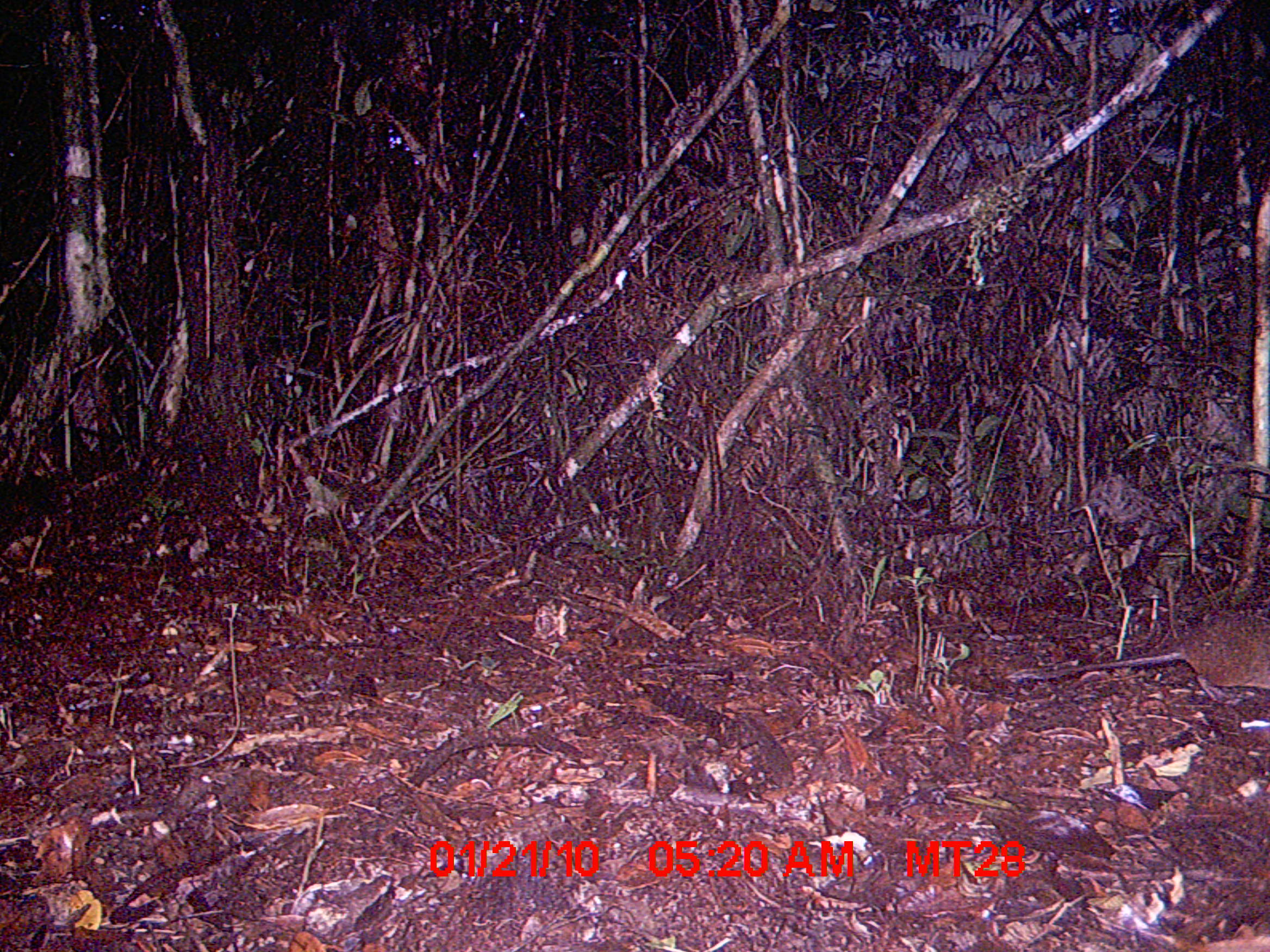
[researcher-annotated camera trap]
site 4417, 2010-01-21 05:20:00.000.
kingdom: Animalia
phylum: Chordata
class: Mammalia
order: Rodentia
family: Nesomyidae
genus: Hypogeomys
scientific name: Hypogeomys antimena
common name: malagasy giant rat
Hypogeomys antimena (malagasy giant rat), count 1.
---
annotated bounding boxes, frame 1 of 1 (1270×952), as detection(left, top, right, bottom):
hypogeomys antimena: detection(1004, 612, 1269, 692)